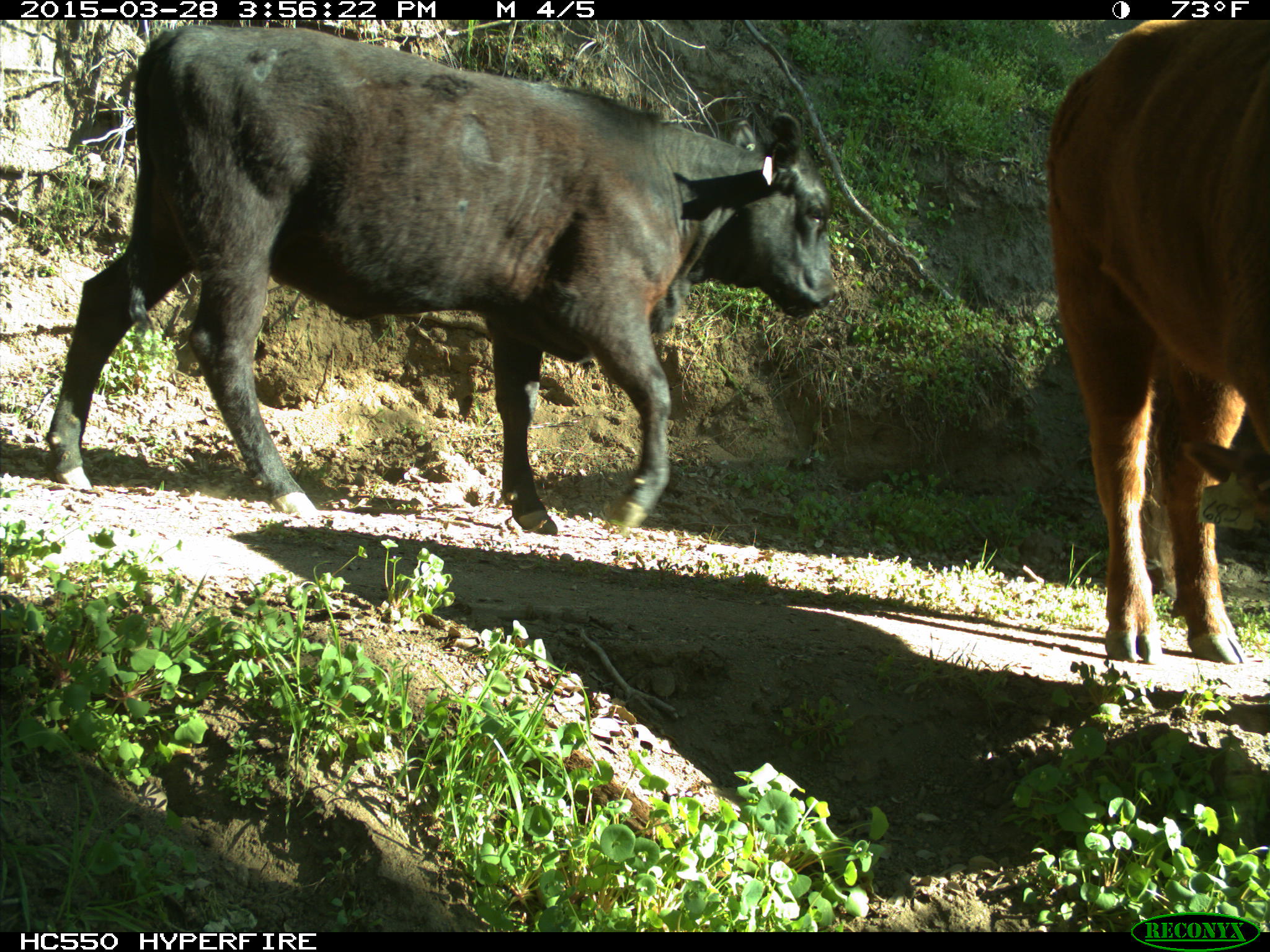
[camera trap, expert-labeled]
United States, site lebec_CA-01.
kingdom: Animalia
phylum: Chordata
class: Mammalia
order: Artiodactyla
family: Bovidae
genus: Bos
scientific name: Bos taurus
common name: domestic cow